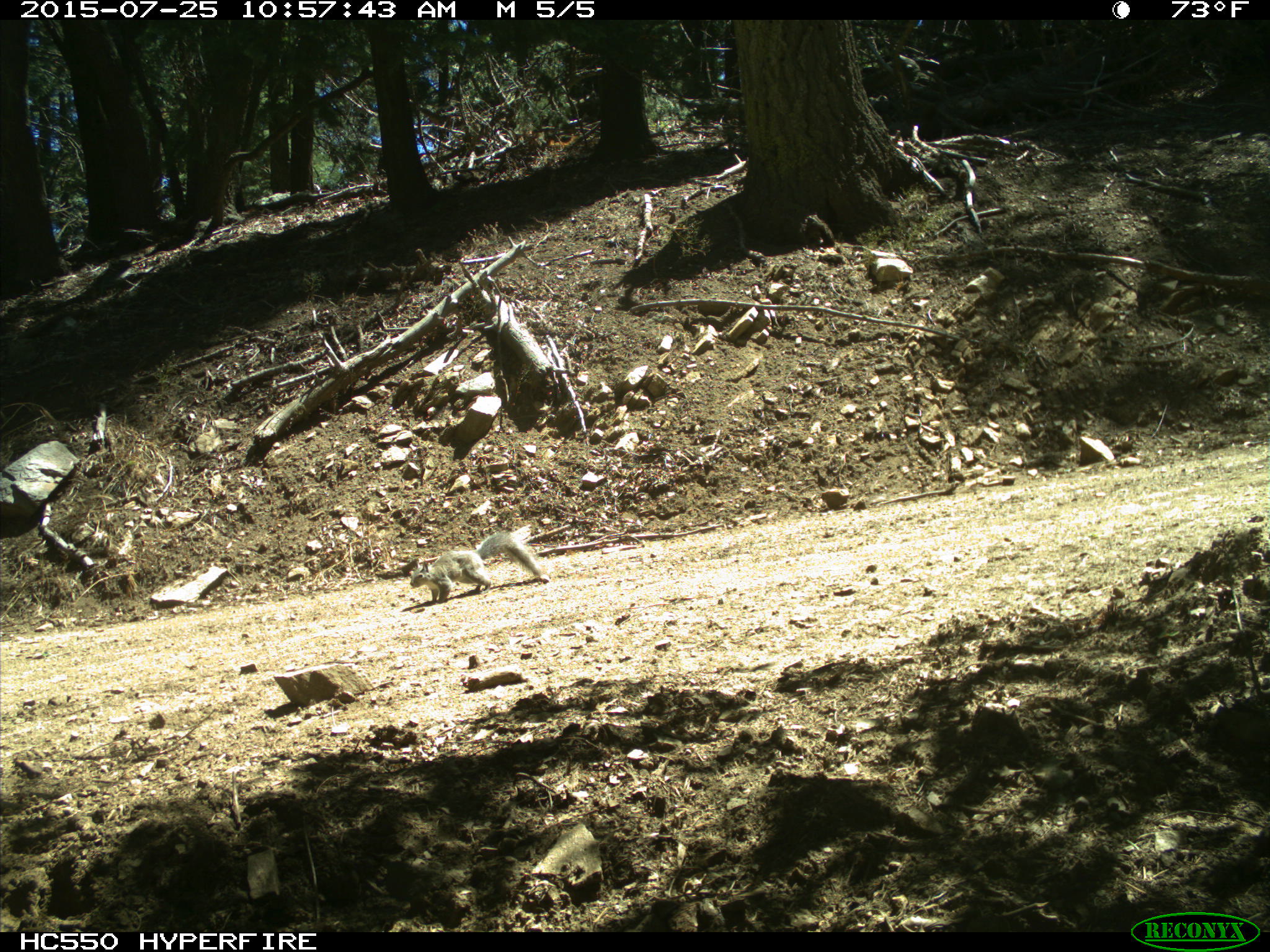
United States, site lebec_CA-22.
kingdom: Animalia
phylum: Chordata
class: Mammalia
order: Rodentia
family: Sciuridae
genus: Sciurus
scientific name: Sciurus carolinensis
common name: eastern gray squirrel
Sciurus carolinensis (eastern gray squirrel).